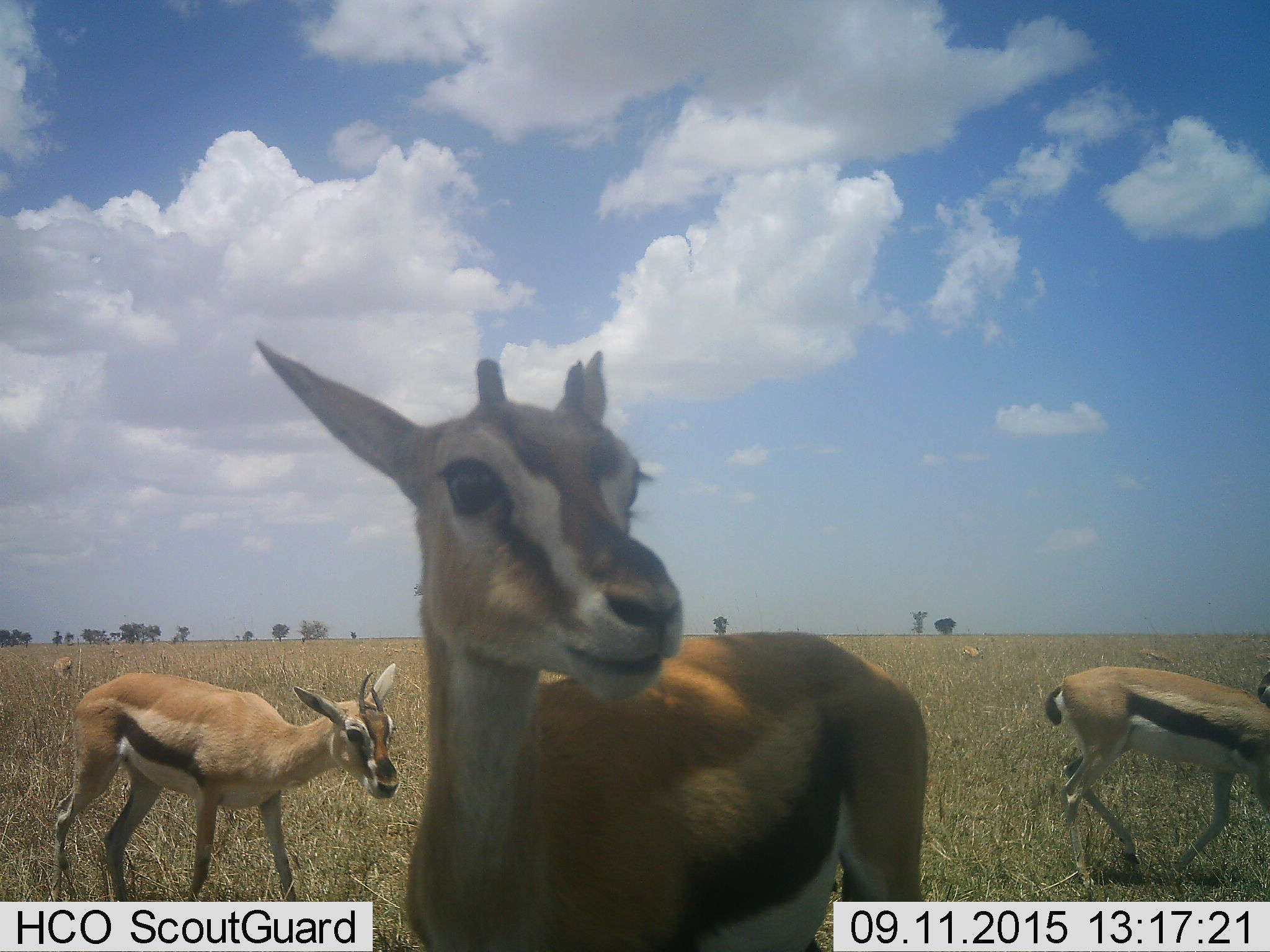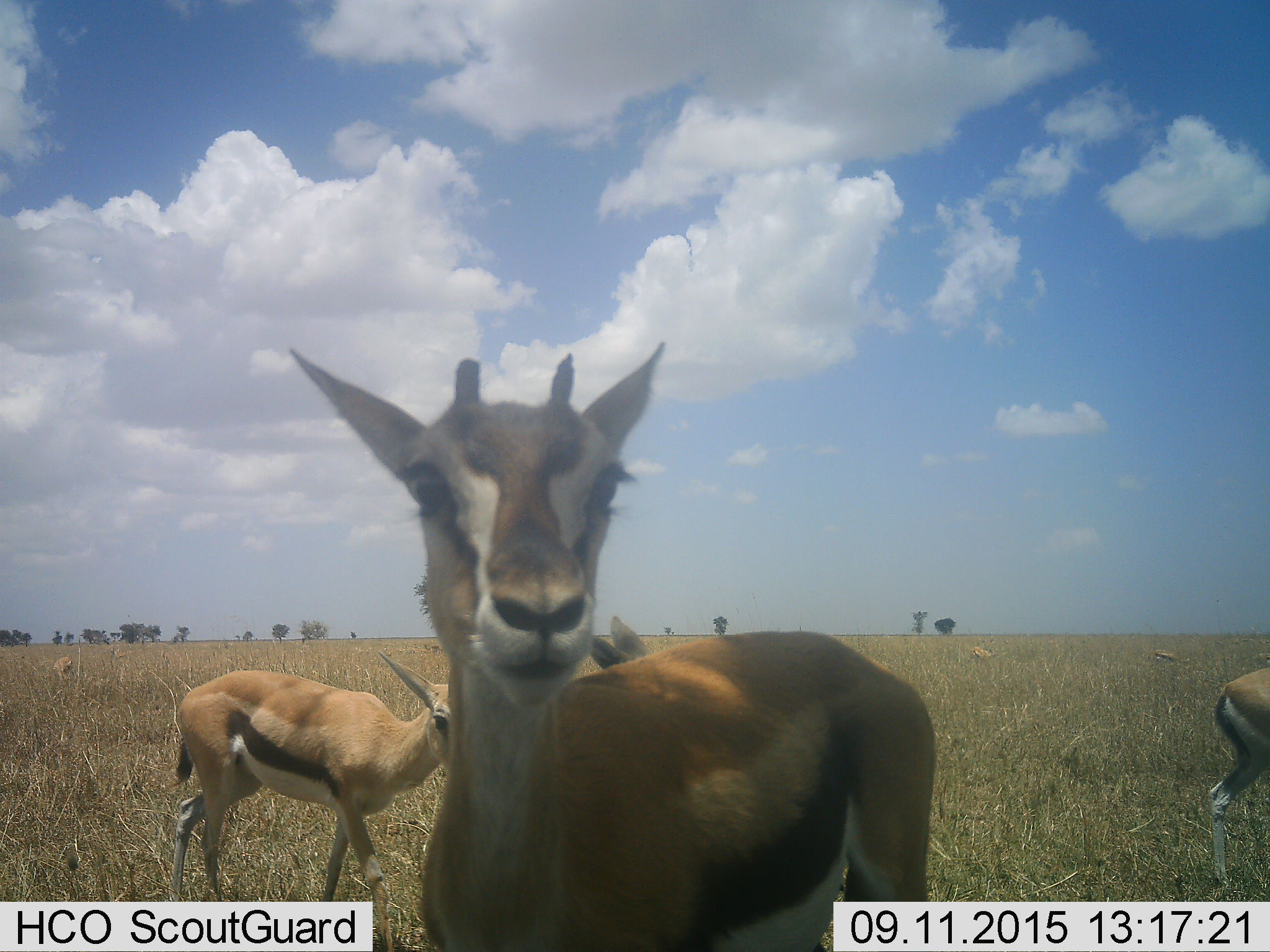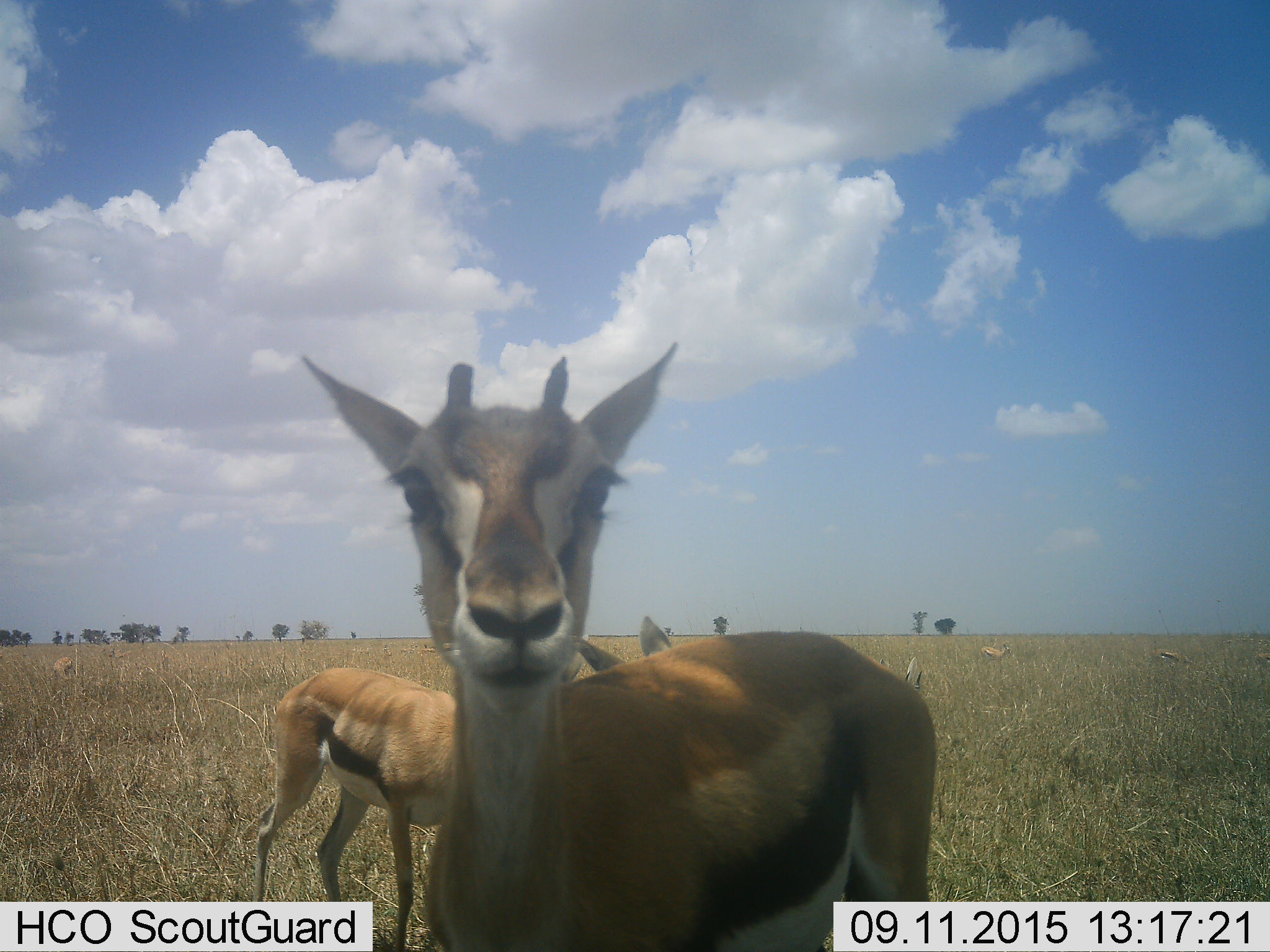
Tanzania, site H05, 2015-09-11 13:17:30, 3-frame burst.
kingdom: Animalia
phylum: Chordata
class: Mammalia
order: Artiodactyla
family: Bovidae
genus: Eudorcas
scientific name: Eudorcas thomsonii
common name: thomson's gazelle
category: gazellethomsons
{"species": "gazellethomsons (thomson's gazelle) (Eudorcas thomsonii)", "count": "6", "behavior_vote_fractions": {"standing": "90%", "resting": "0%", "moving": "70%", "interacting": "0%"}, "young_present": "10%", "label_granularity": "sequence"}